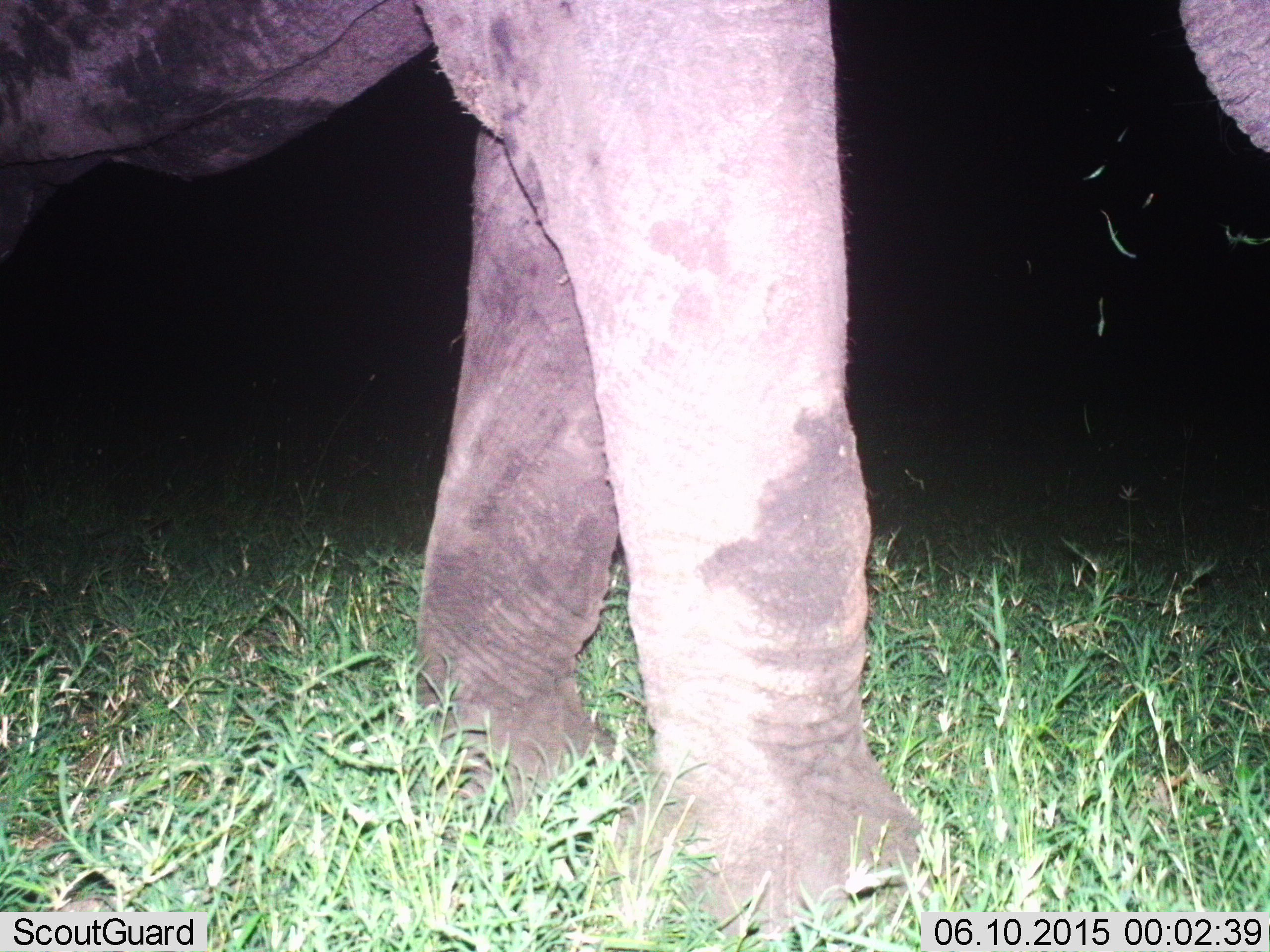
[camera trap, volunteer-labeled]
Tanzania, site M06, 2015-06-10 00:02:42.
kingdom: Animalia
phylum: Chordata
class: Mammalia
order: Proboscidea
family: Elephantidae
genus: Loxodonta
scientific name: Loxodonta africana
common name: african bush elephant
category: elephant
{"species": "elephant (african bush elephant) (Loxodonta africana)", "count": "1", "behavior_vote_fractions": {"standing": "50%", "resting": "0%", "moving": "50%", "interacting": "0%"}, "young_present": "0%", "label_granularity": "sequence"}